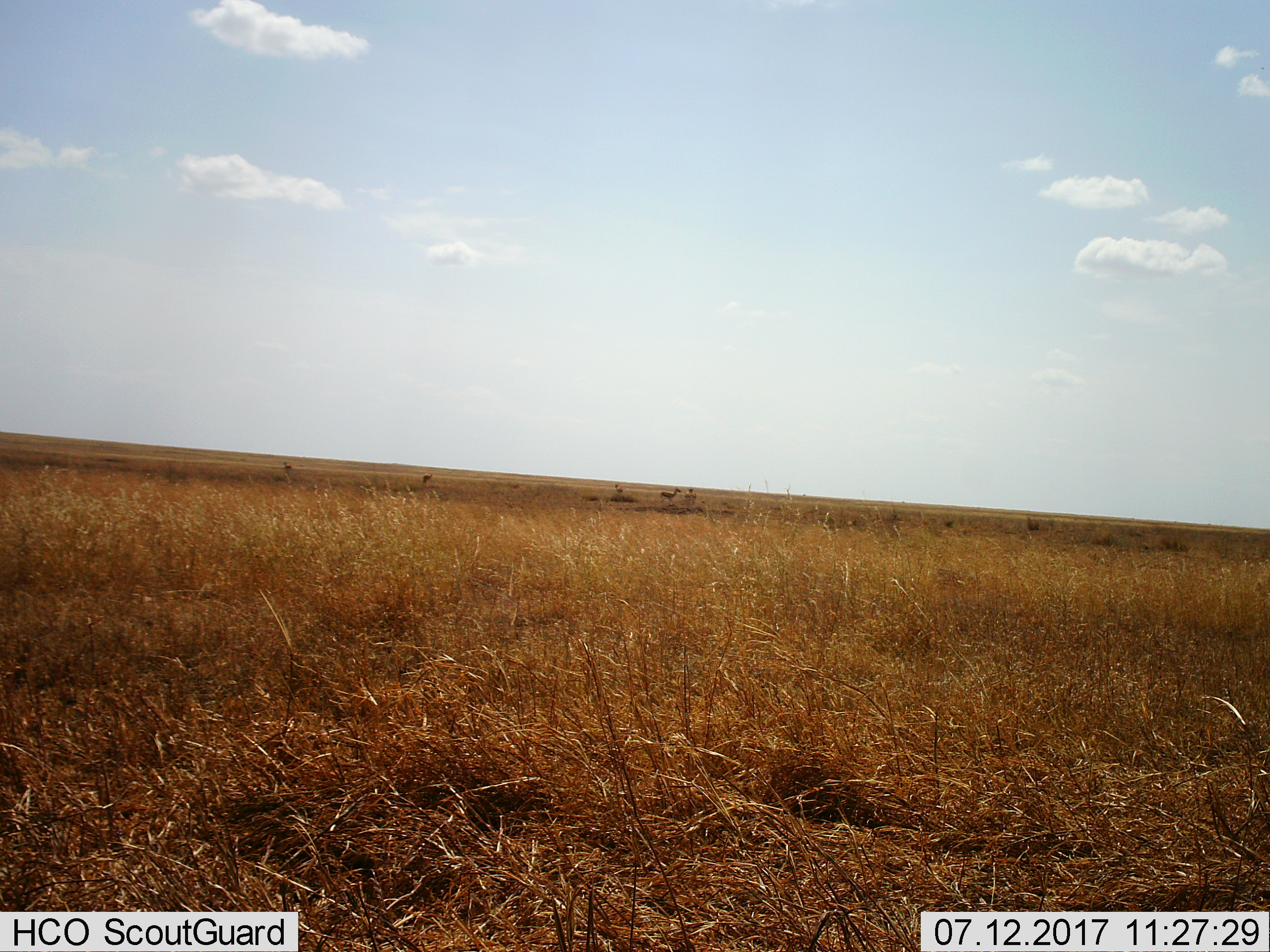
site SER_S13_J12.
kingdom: Animalia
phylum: Chordata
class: Mammalia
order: Artiodactyla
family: Bovidae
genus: Eudorcas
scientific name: Eudorcas thomsonii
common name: thomson's gazelle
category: gazellethomsons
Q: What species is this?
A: Gazellethomsons (thomson's gazelle) (Eudorcas thomsonii).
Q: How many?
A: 5.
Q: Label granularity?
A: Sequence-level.